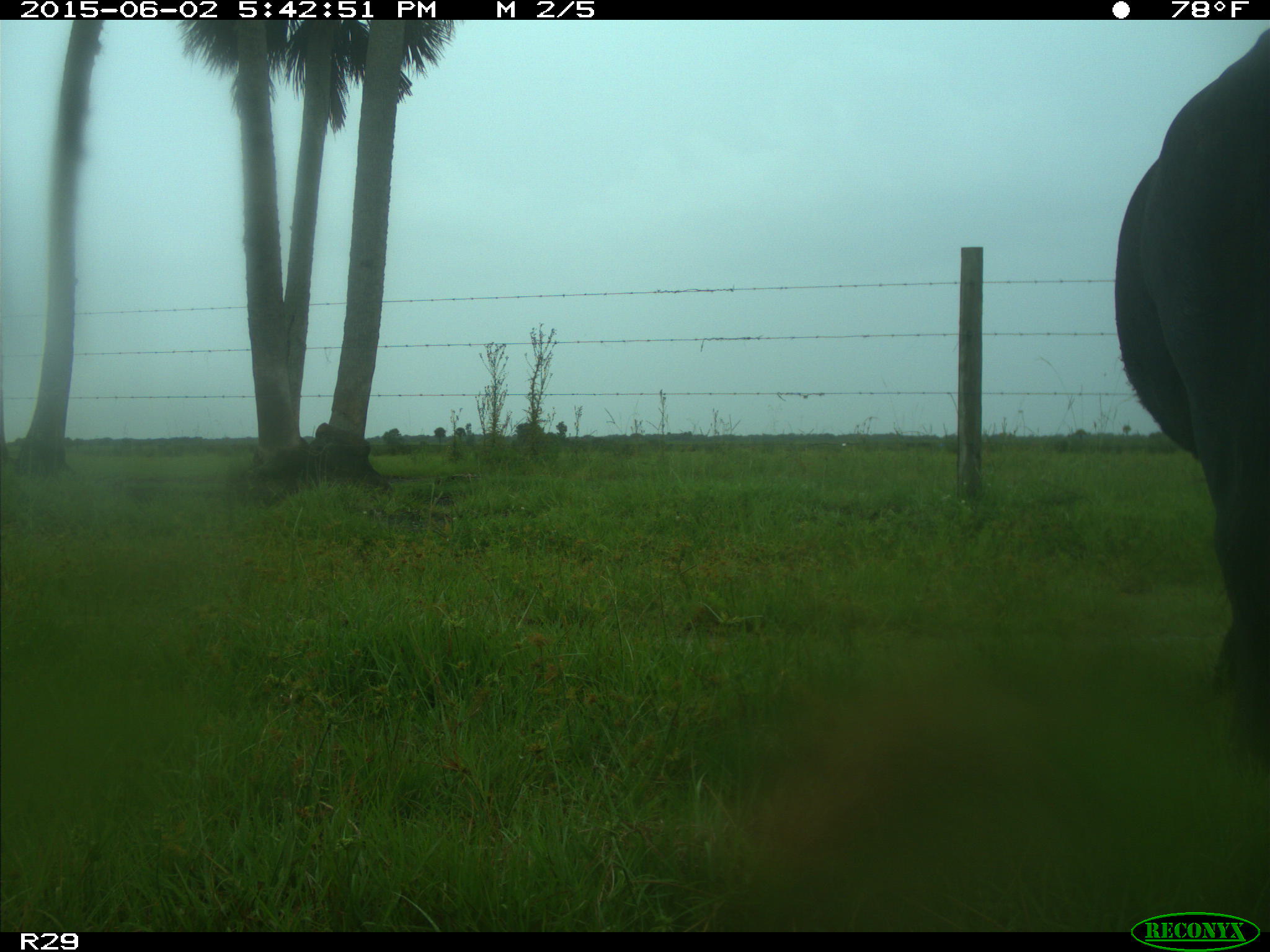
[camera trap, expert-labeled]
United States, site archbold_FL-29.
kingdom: Animalia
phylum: Chordata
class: Mammalia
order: Artiodactyla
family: Bovidae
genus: Bos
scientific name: Bos taurus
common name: domestic cow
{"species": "Bos taurus (domestic cow)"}